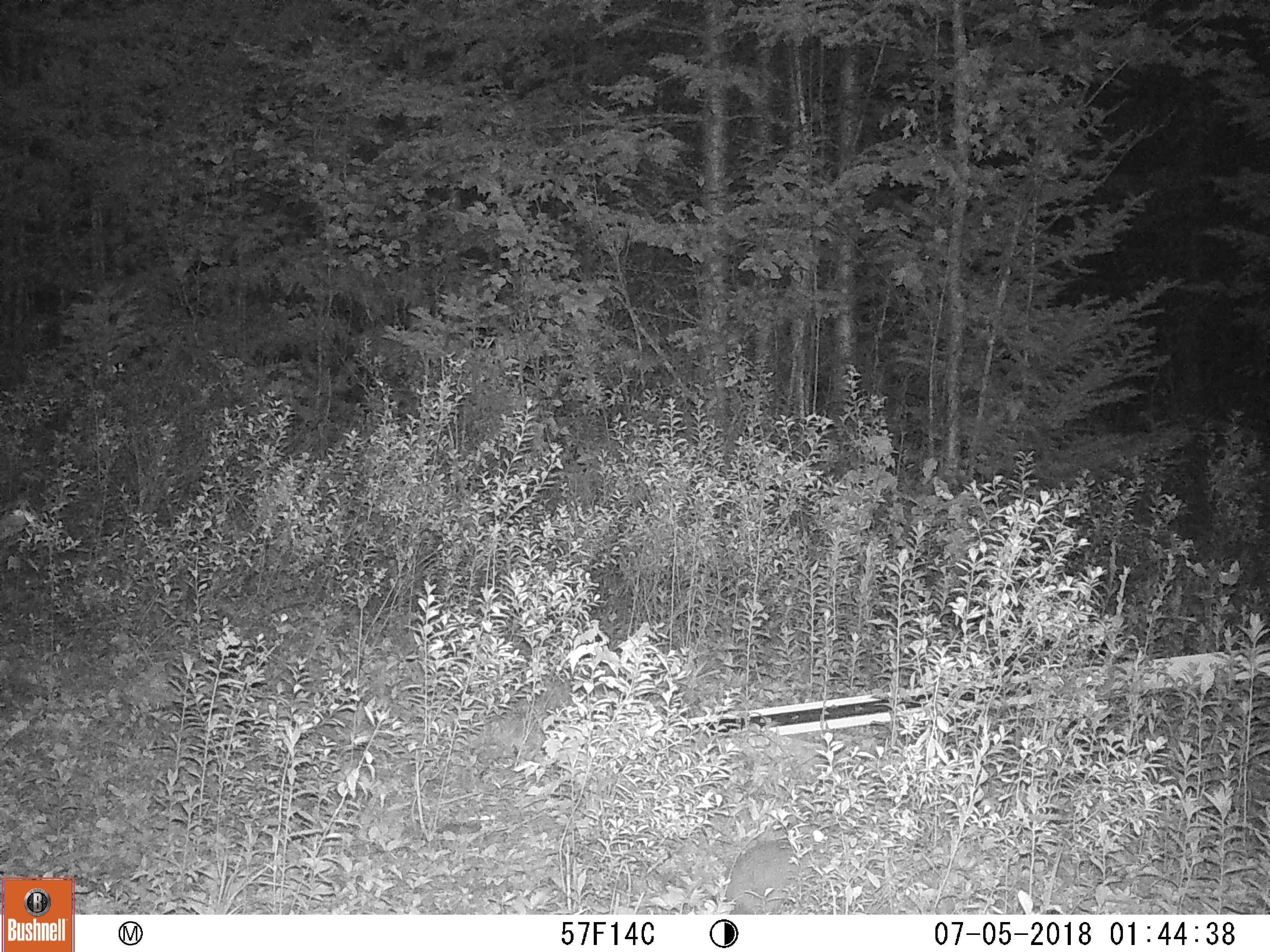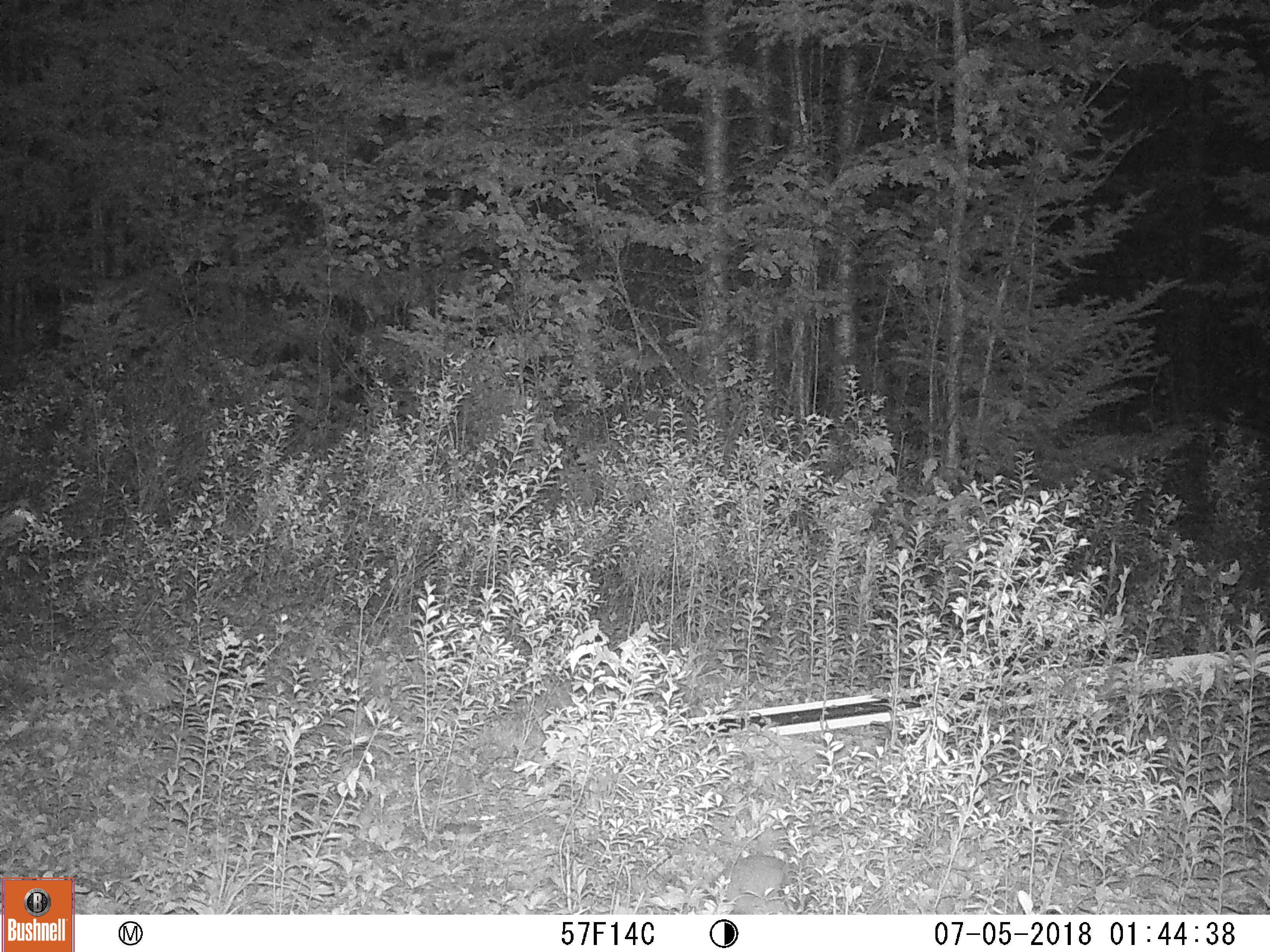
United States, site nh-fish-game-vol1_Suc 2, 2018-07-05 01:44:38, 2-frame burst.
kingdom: Animalia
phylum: Chordata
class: Mammalia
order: Lagomorpha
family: Leporidae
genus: Lepus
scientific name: Lepus americanus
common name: snowshoe hare